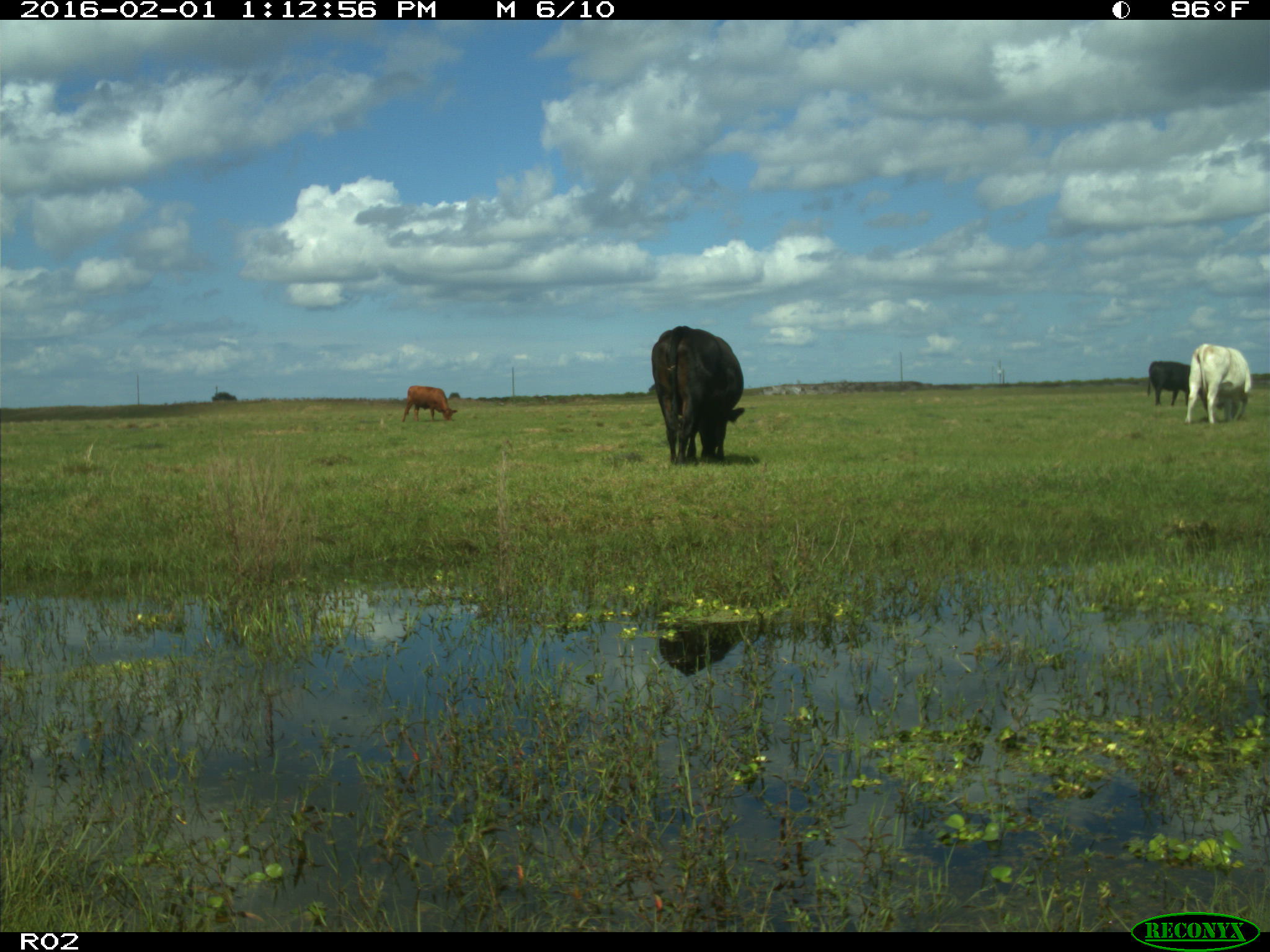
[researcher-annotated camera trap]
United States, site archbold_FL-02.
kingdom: Animalia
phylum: Chordata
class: Mammalia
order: Artiodactyla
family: Bovidae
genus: Bos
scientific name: Bos taurus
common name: domestic cow